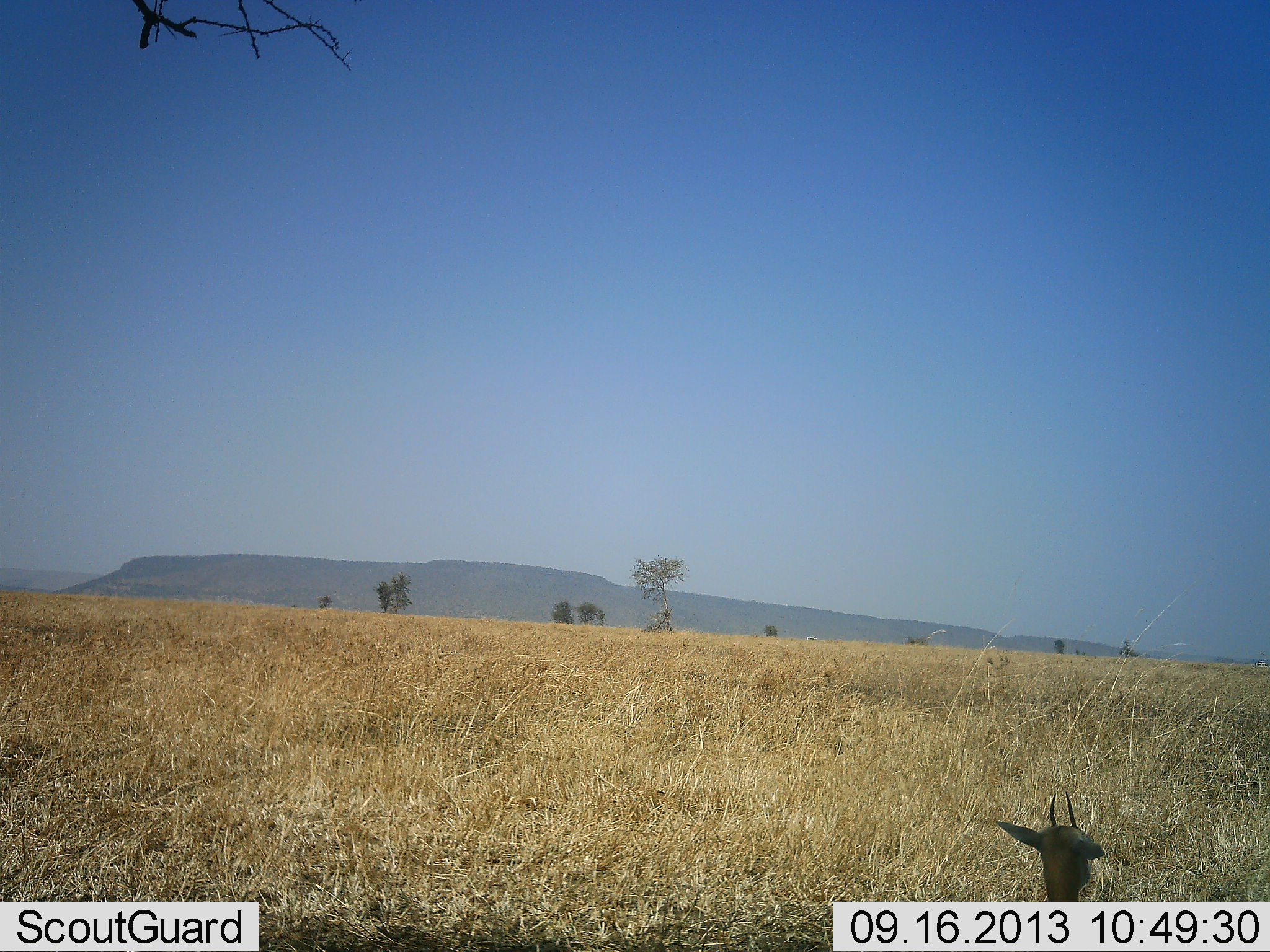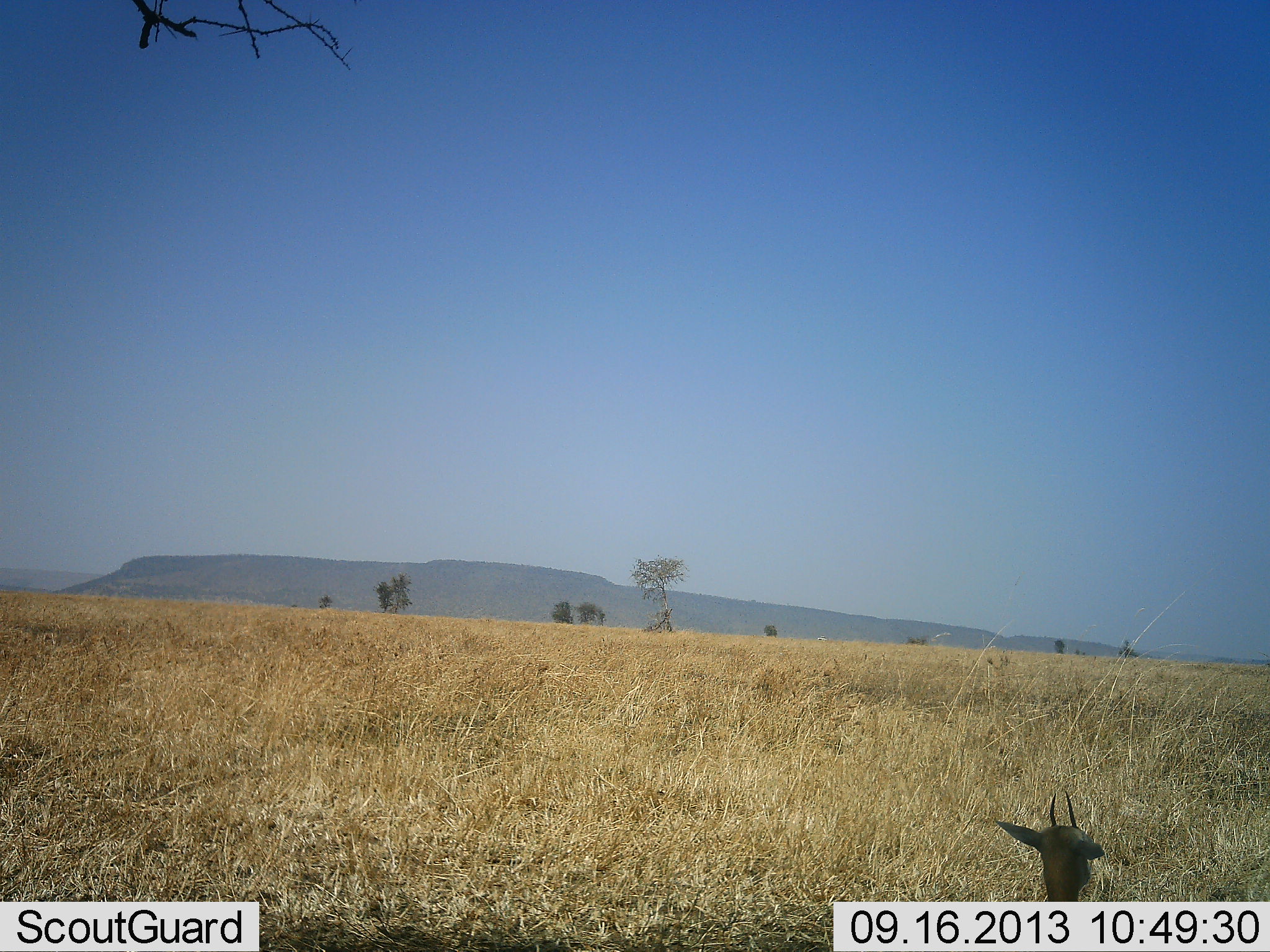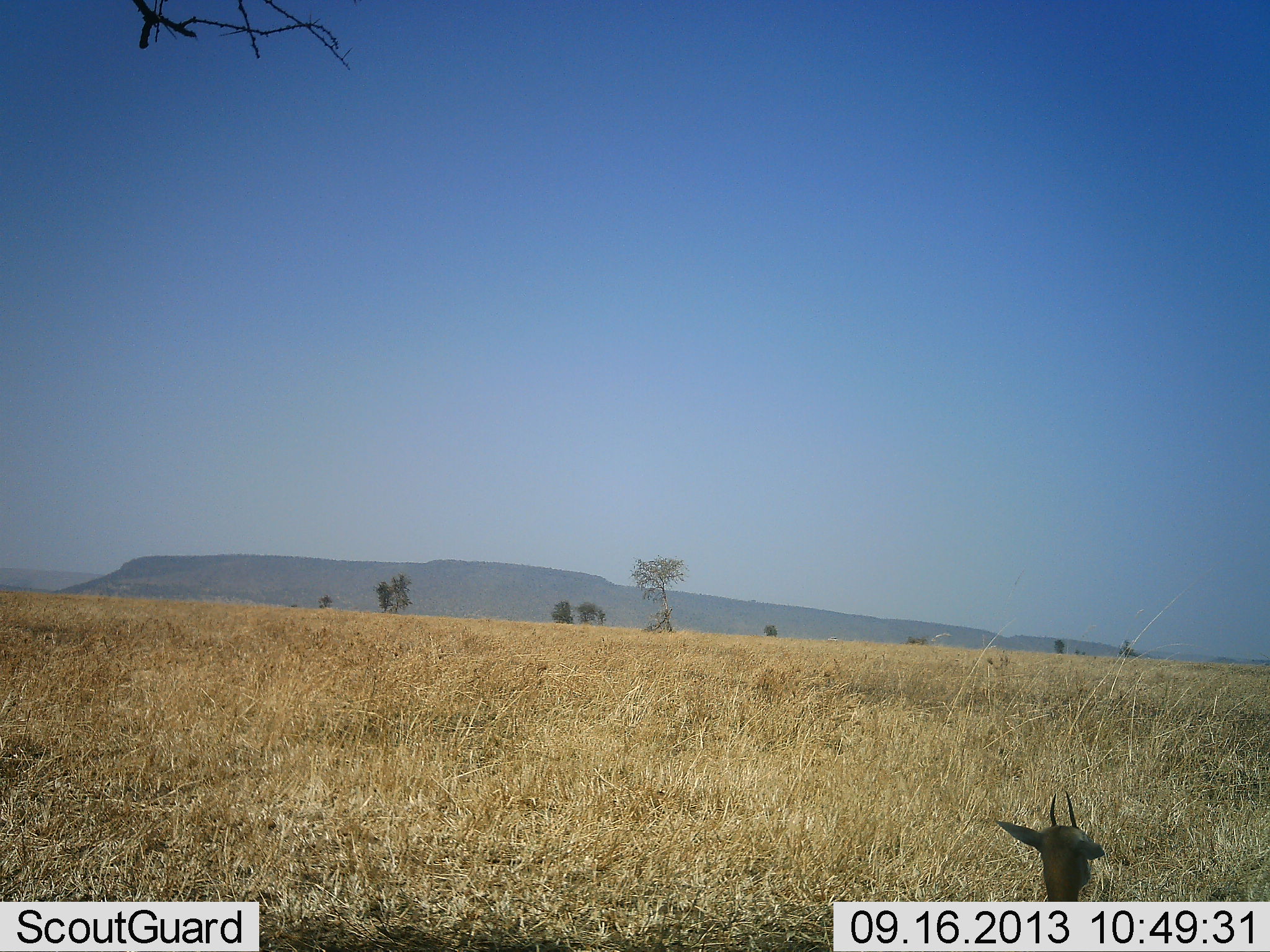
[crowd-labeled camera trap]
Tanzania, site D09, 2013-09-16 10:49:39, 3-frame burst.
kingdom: Animalia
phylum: Chordata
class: Mammalia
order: Artiodactyla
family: Bovidae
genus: Eudorcas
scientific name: Eudorcas thomsonii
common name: thomson's gazelle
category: gazellethomsons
Gazellethomsons (thomson's gazelle) (Eudorcas thomsonii), count 1. Behavior (volunteer vote fractions): standing 25%, resting 75%, moving 0%, interacting 0%. Young present (vote fraction): 0%. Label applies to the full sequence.